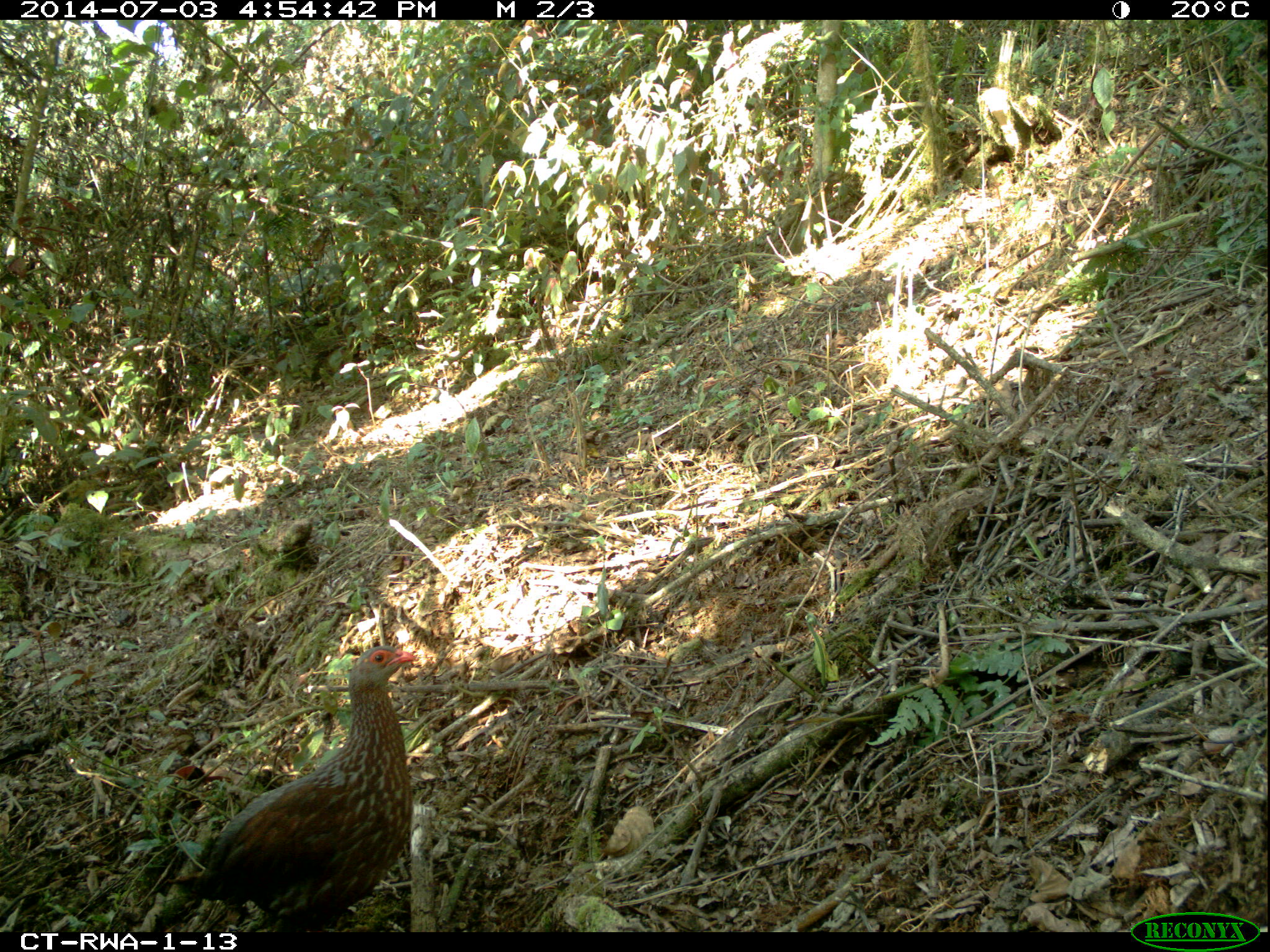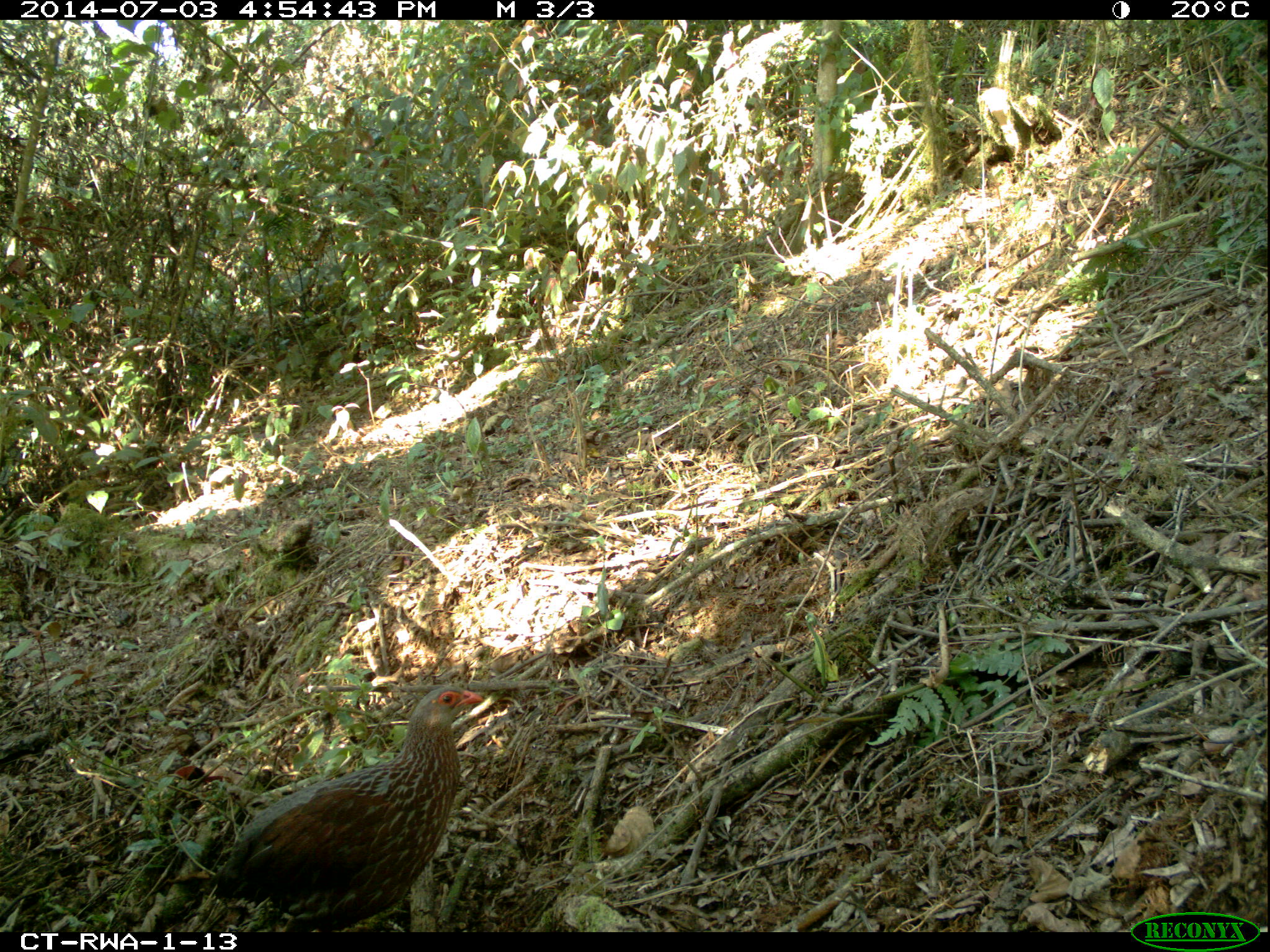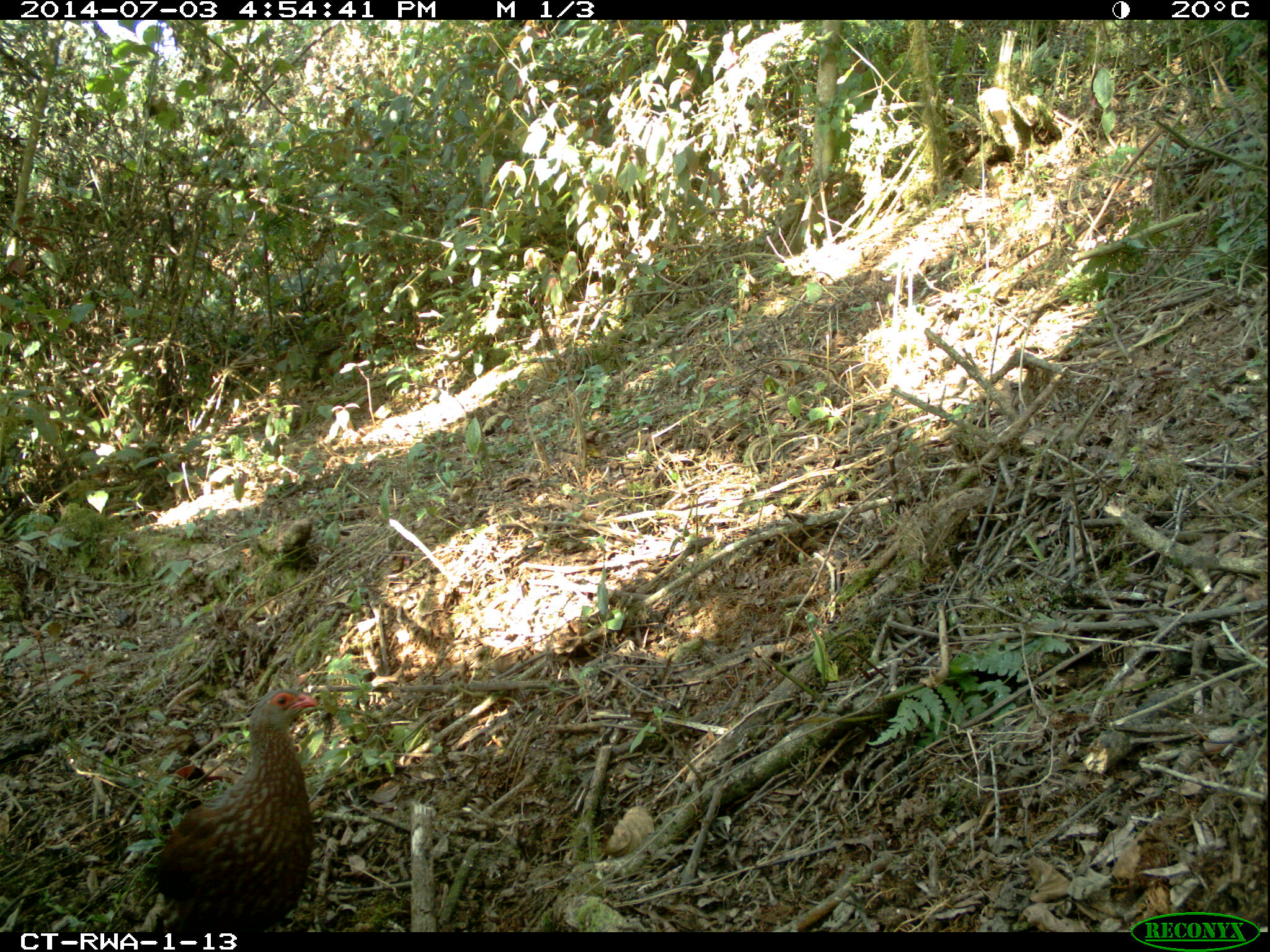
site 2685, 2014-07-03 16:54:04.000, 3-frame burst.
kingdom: Animalia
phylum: Chordata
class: Aves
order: Galliformes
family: Phasianidae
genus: Pternistis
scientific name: Pternistis nobilis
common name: handsome francolin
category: francolinus nobilis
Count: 2.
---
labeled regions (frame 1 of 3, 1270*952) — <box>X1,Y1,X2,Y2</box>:
francolinus nobilis: <box>162,641,425,936</box>